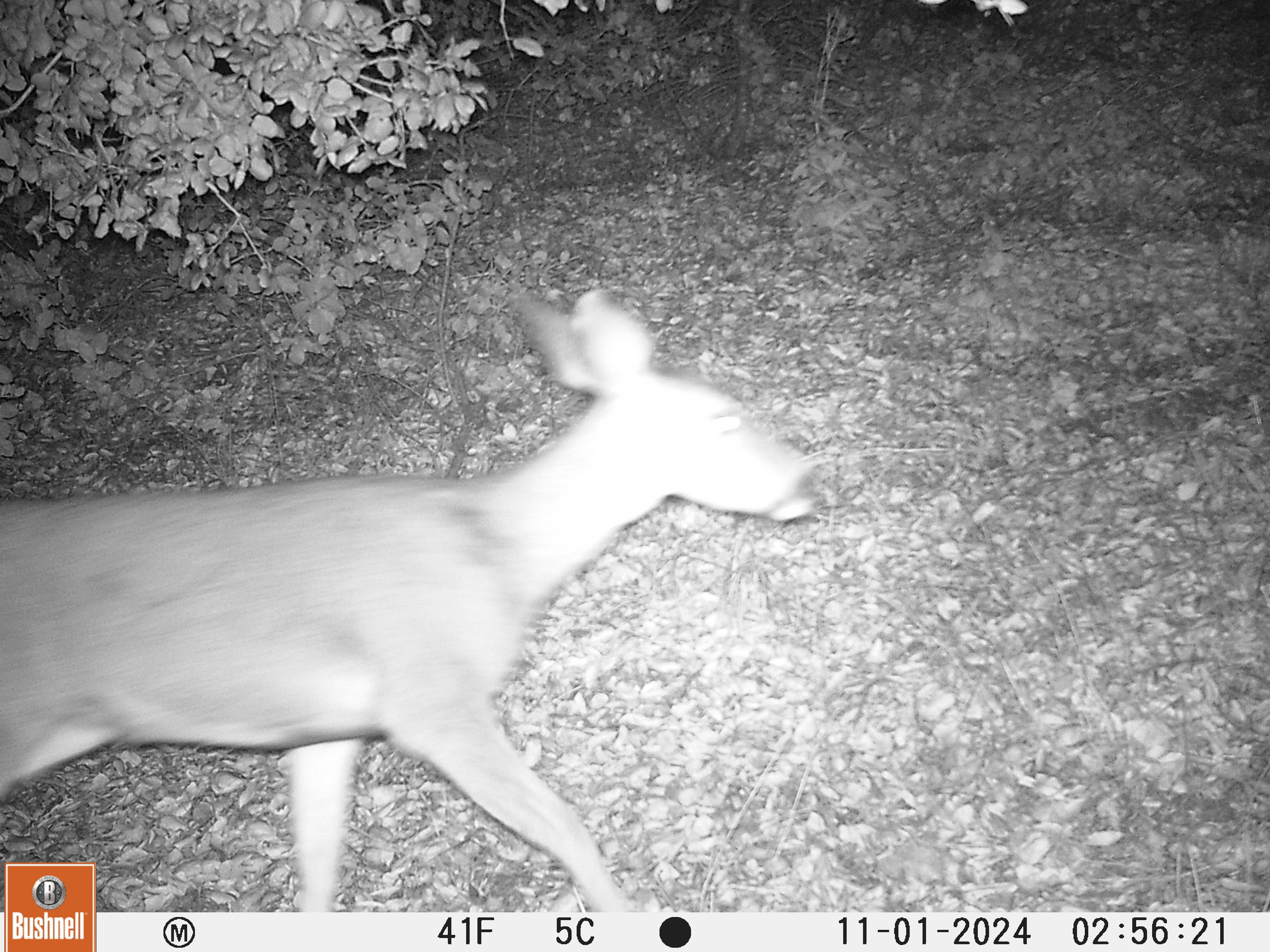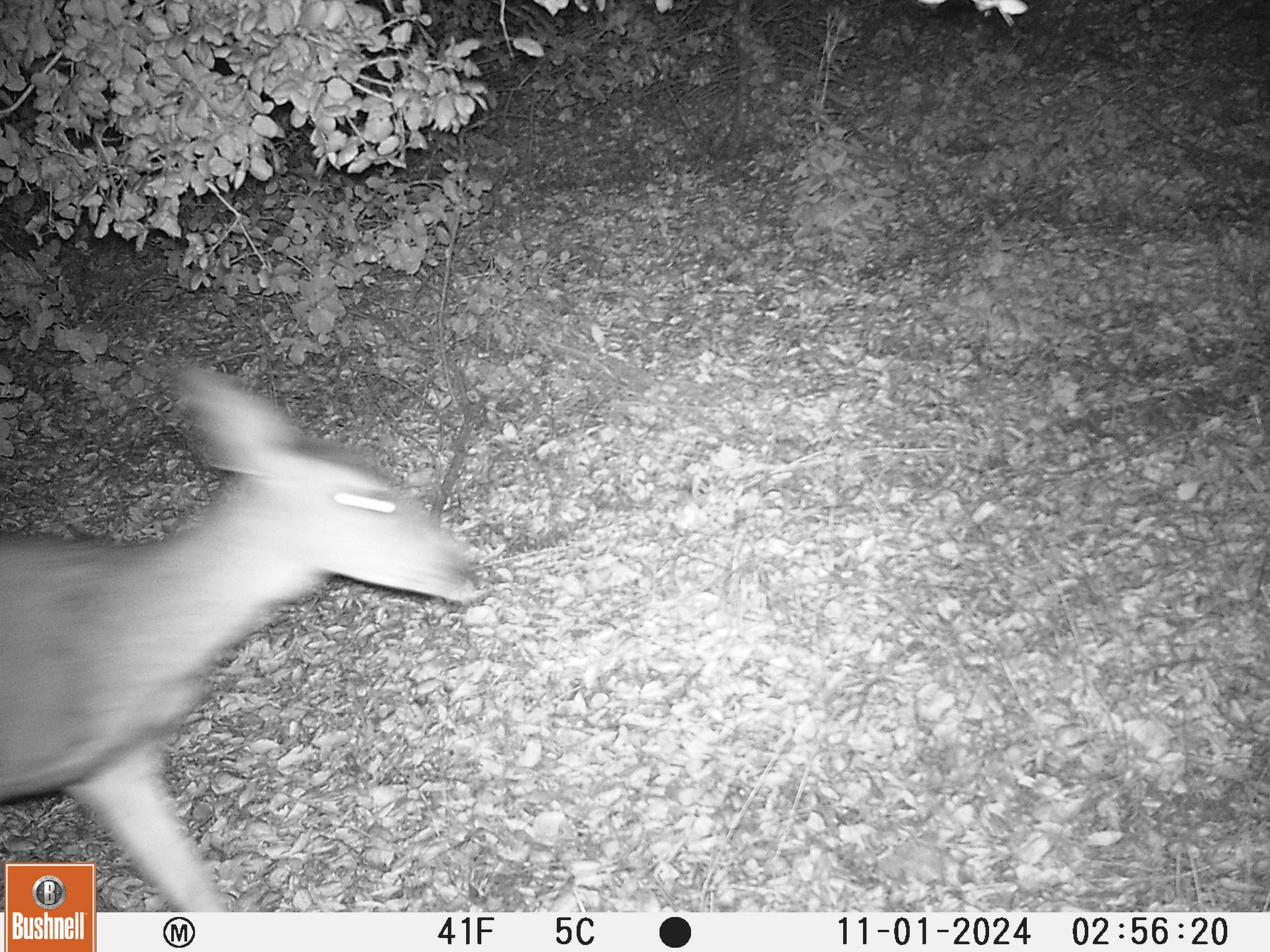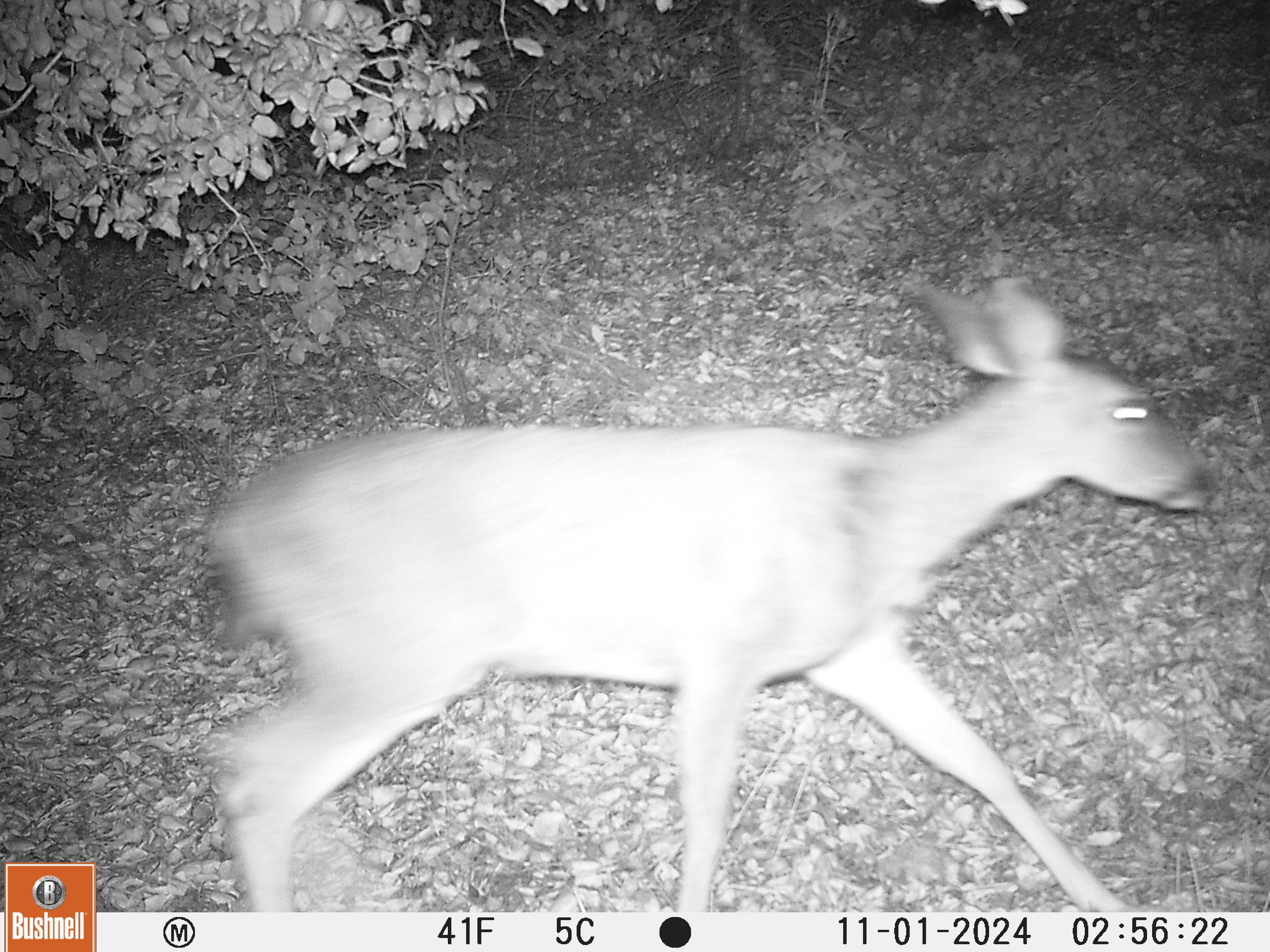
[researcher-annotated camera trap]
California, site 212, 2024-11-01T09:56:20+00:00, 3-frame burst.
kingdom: Animalia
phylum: Chordata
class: Mammalia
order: Artiodactyla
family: Cervidae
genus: Odocoileus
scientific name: Odocoileus hemionus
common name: mule deer